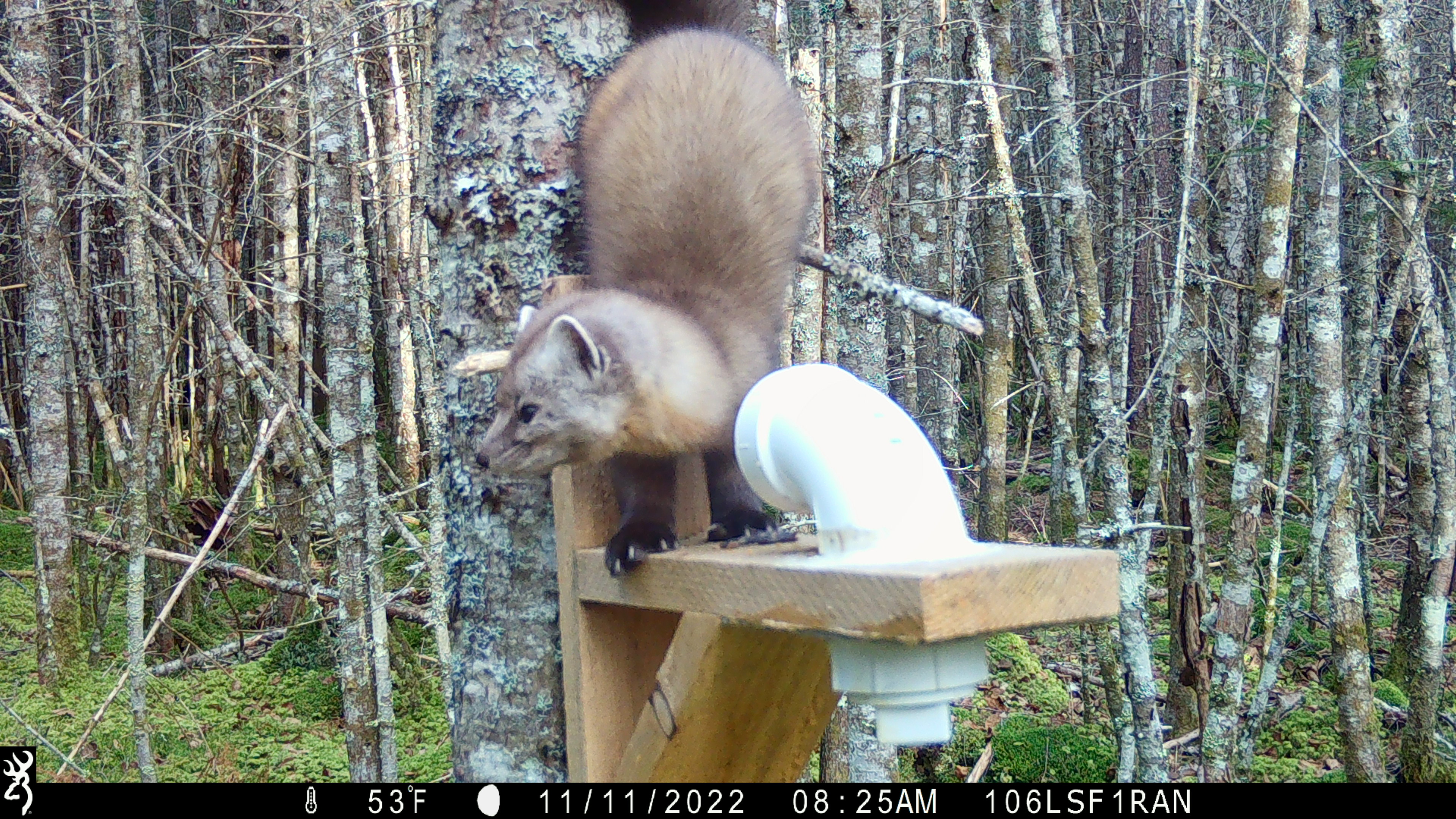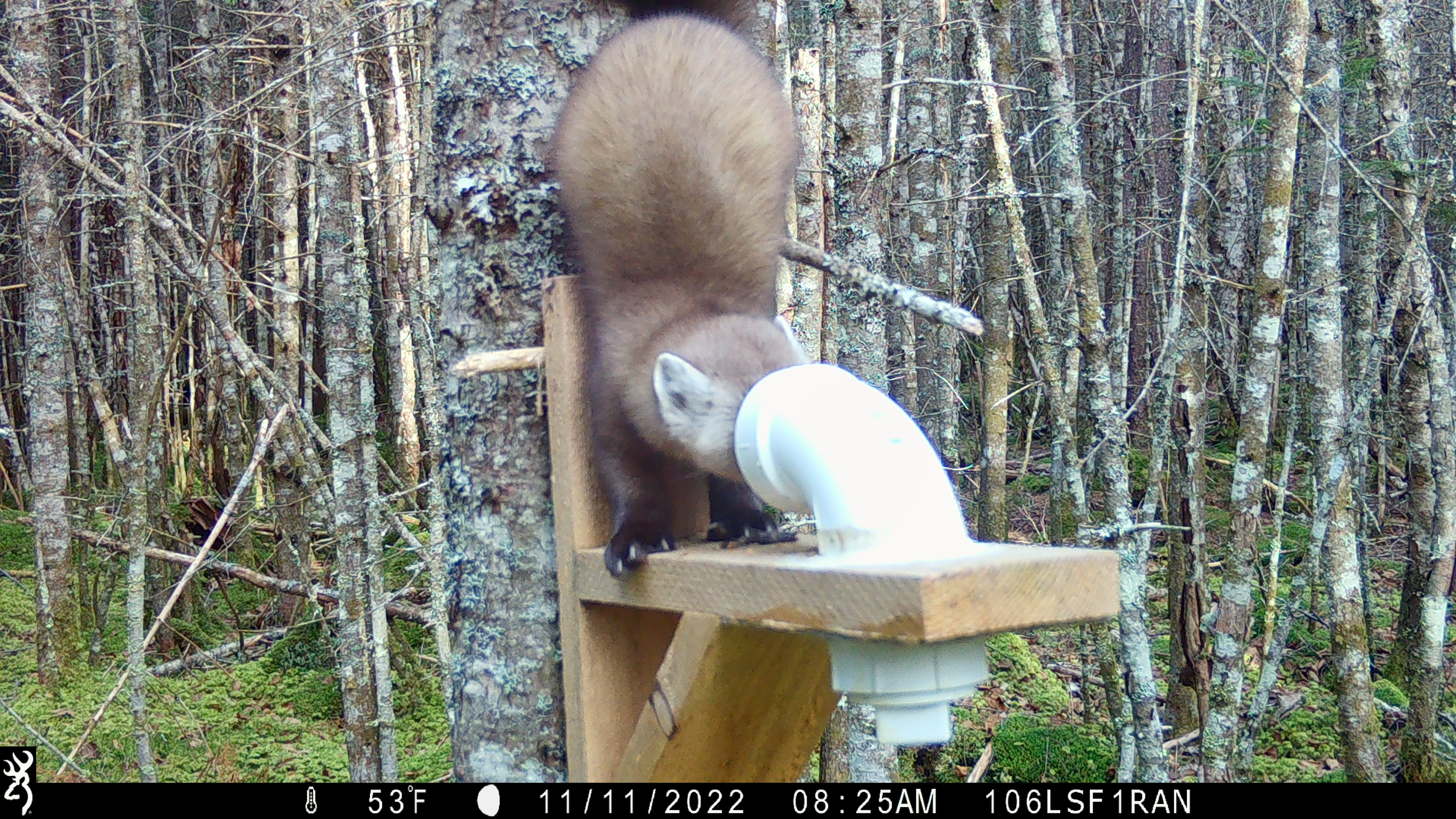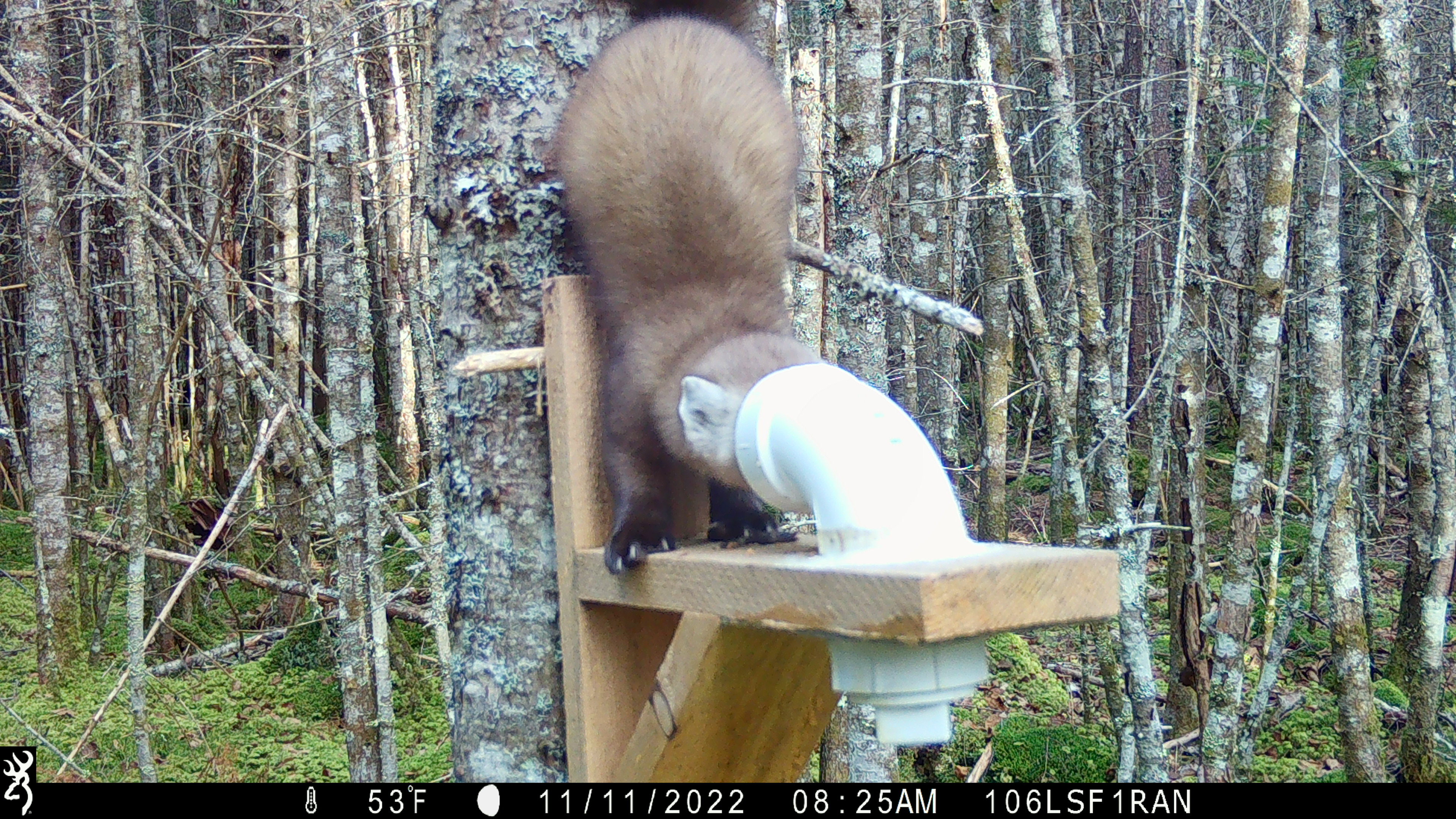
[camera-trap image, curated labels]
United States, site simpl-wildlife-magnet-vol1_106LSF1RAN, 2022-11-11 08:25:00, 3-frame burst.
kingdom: Animalia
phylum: Chordata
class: Mammalia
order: Carnivora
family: Mustelidae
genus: Martes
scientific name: Martes americana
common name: american marten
American marten (Martes americana).